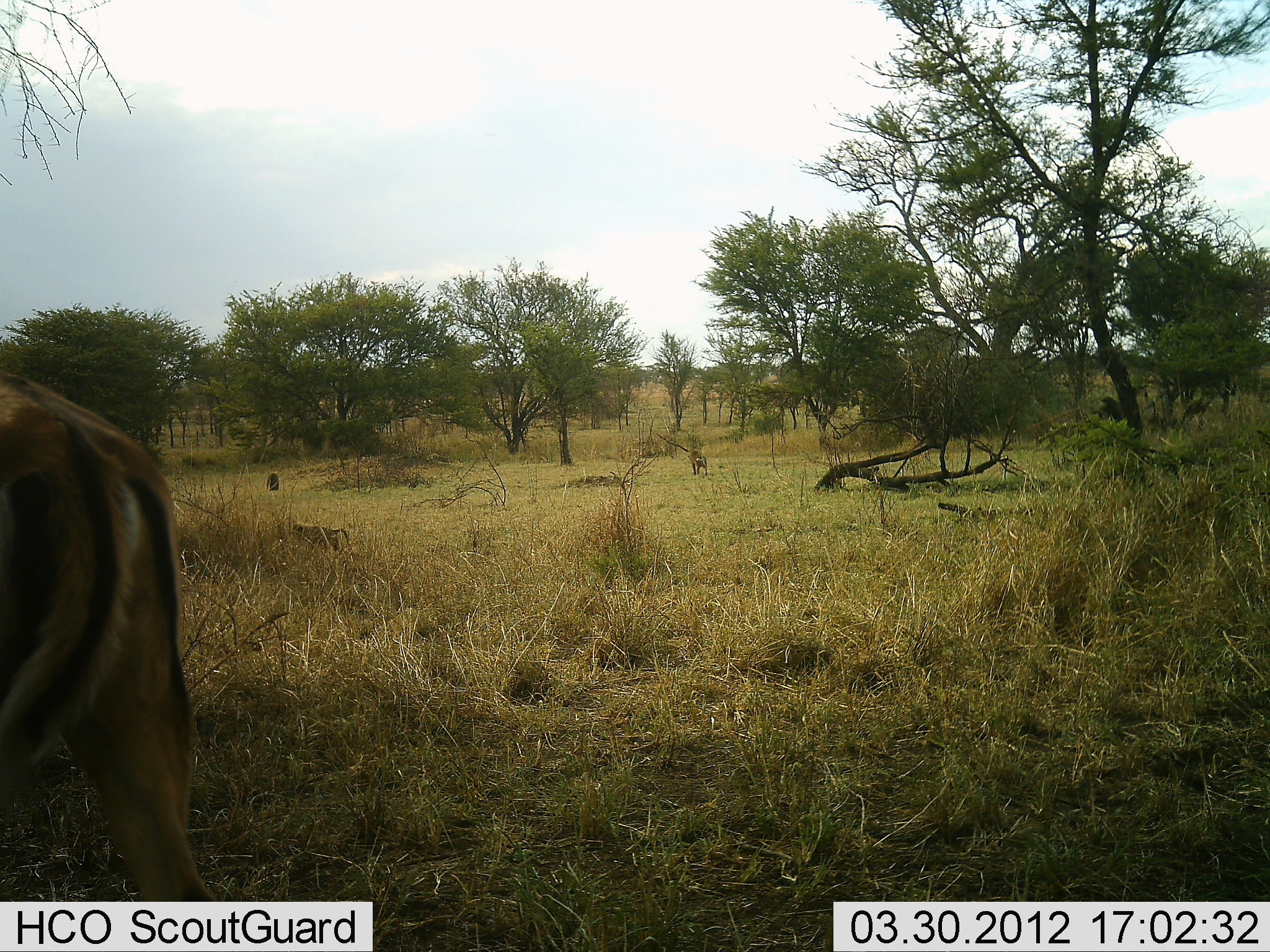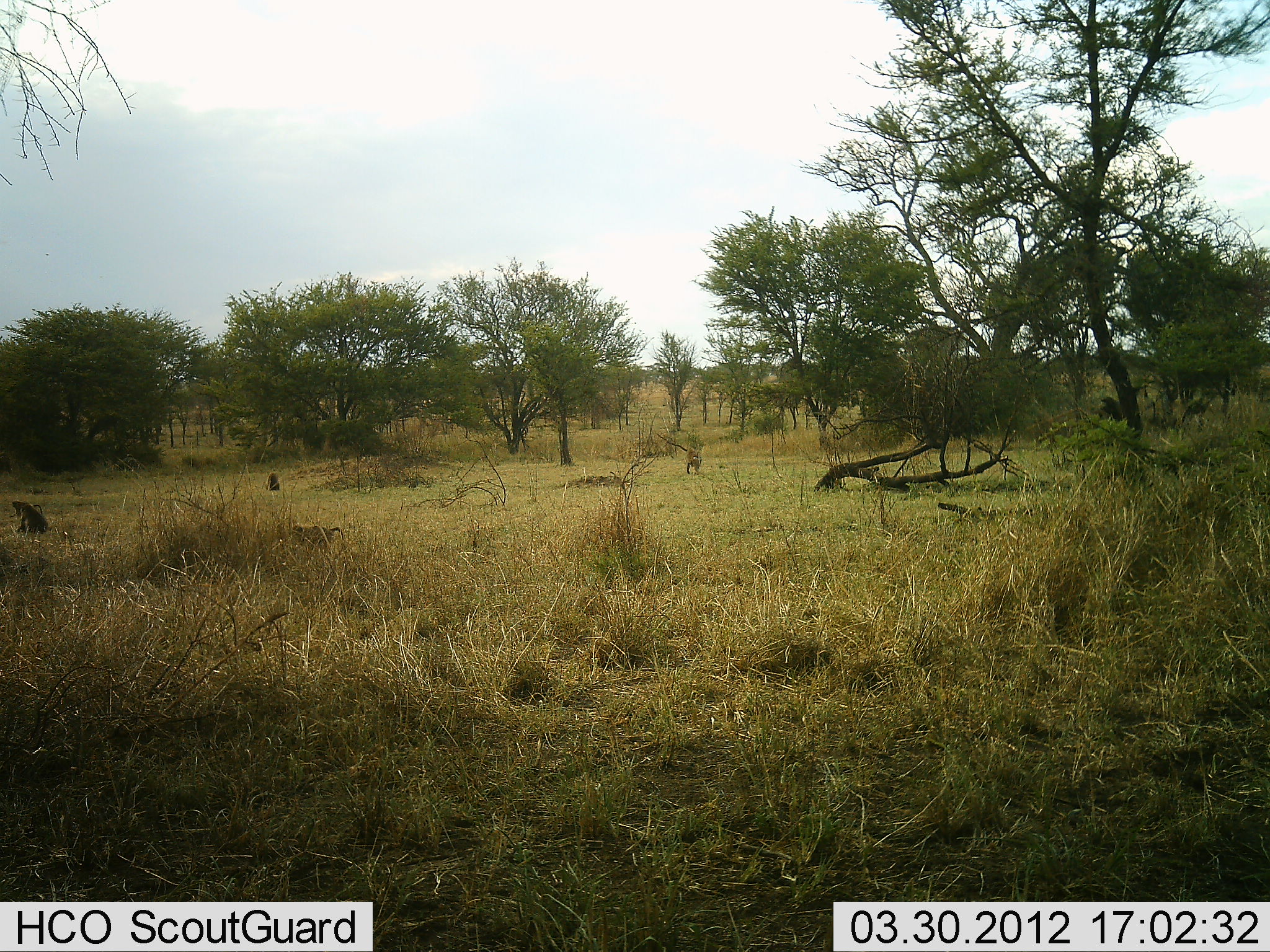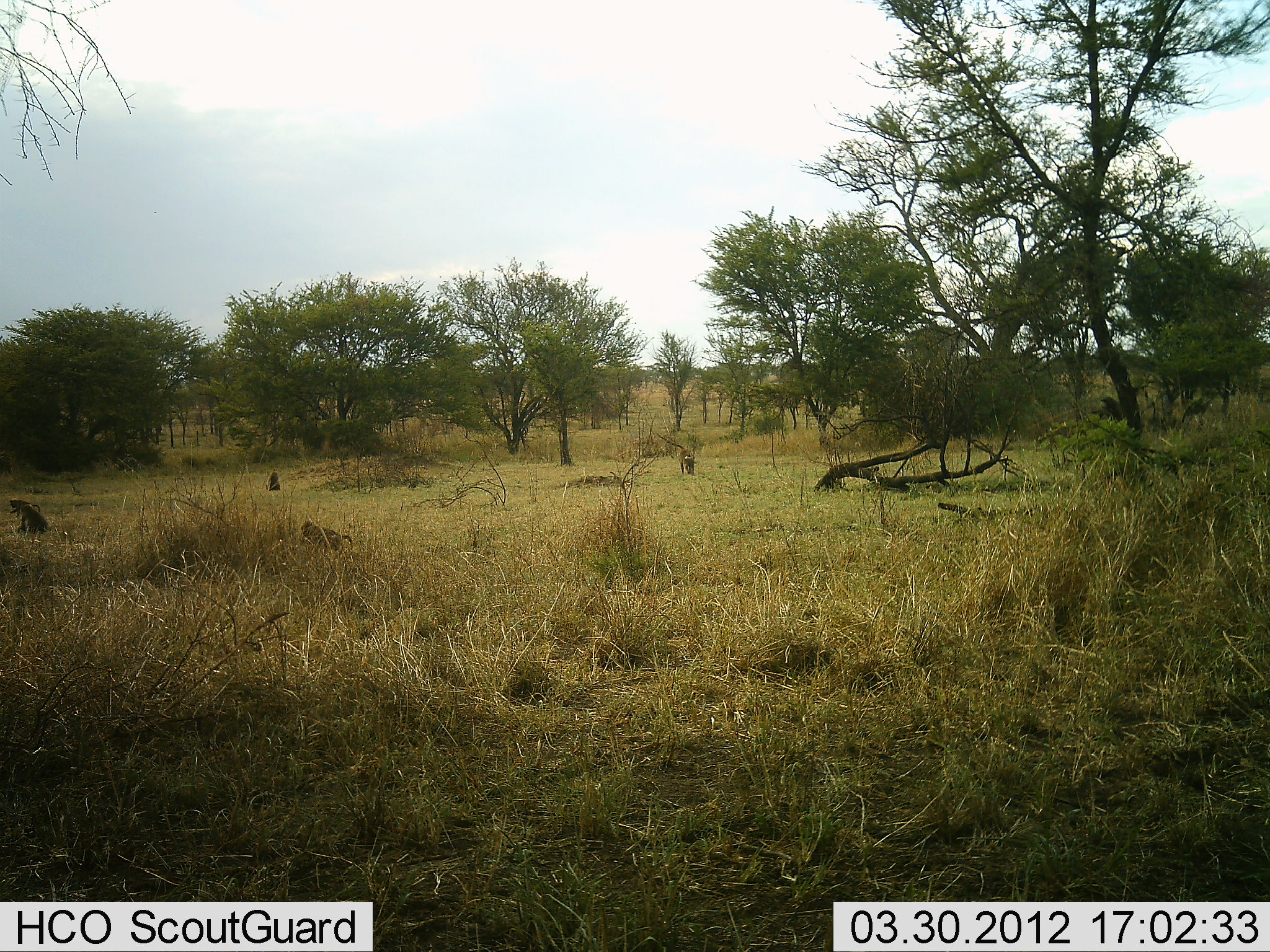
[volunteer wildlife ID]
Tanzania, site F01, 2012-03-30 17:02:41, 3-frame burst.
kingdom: Animalia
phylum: Chordata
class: Mammalia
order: Primates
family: Cercopithecidae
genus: Papio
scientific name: Papio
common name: baboon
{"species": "baboon (Papio)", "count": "4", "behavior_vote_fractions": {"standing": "32%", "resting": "36%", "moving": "82%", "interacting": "0%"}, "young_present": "0%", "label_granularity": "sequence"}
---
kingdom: Animalia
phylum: Chordata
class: Mammalia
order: Artiodactyla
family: Bovidae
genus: Aepyceros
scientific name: Aepyceros melampus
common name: impala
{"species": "impala (Aepyceros melampus)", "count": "1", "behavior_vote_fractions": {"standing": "9%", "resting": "5%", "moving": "91%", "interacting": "0%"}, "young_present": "0%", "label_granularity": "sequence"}